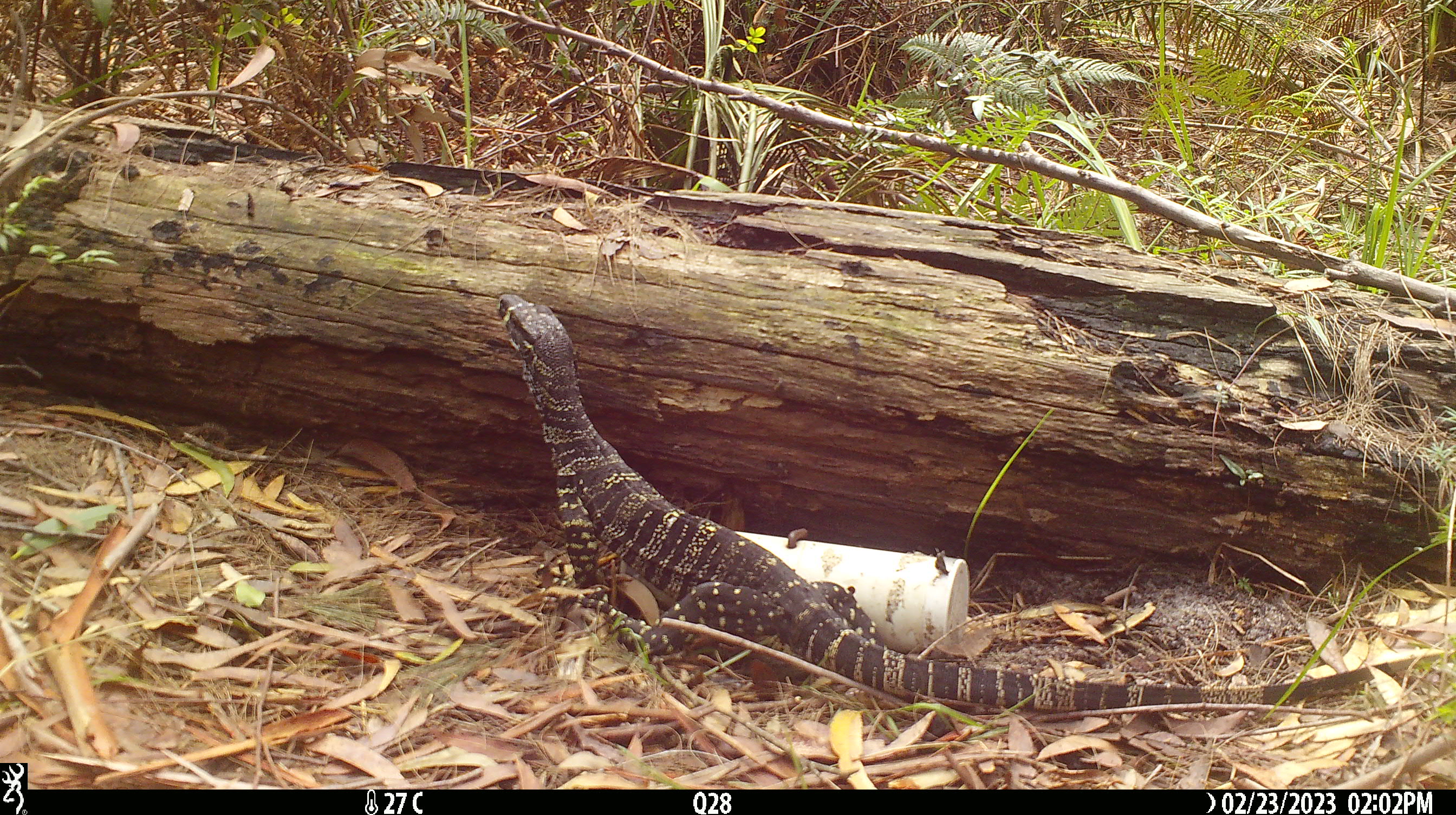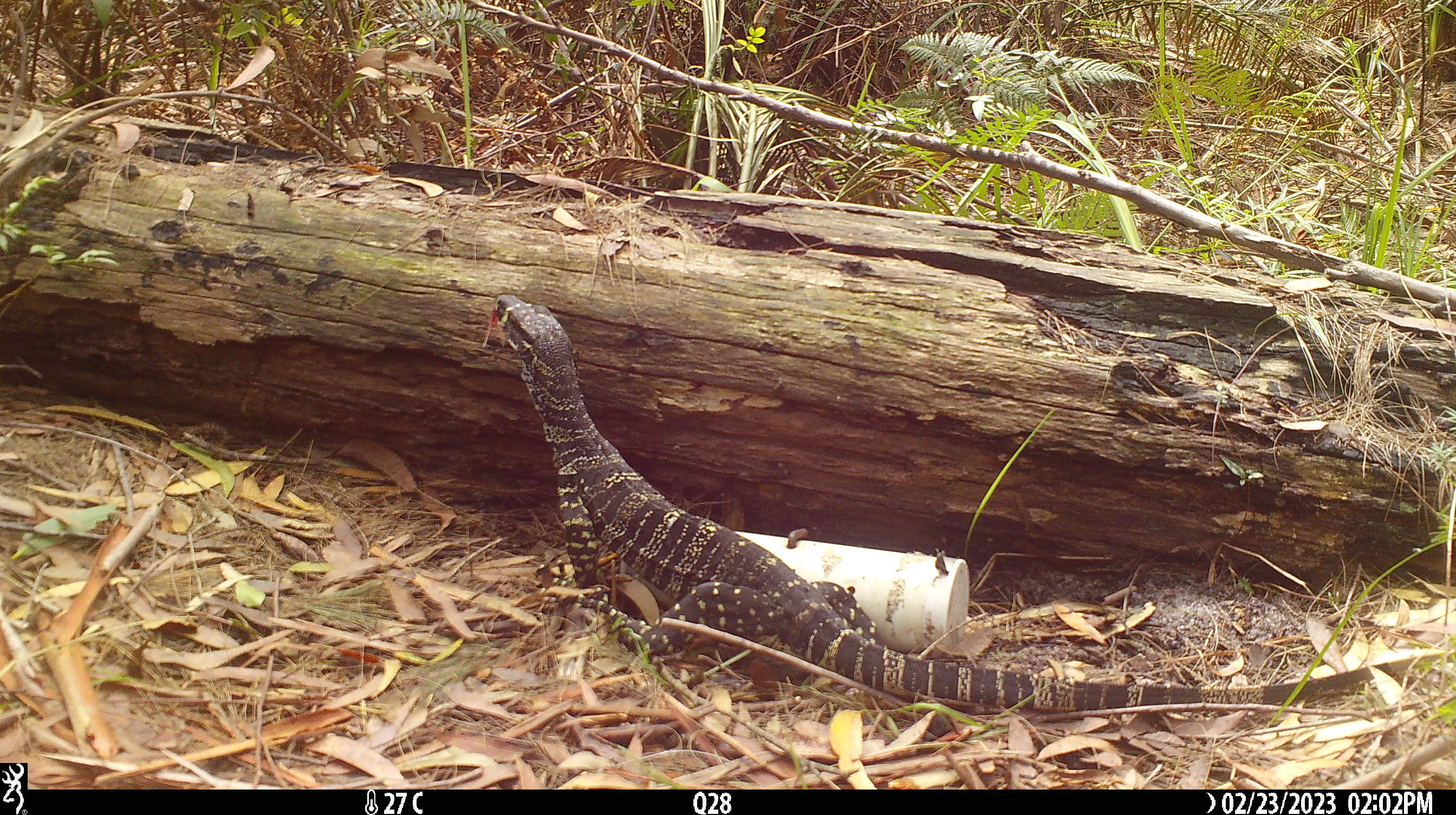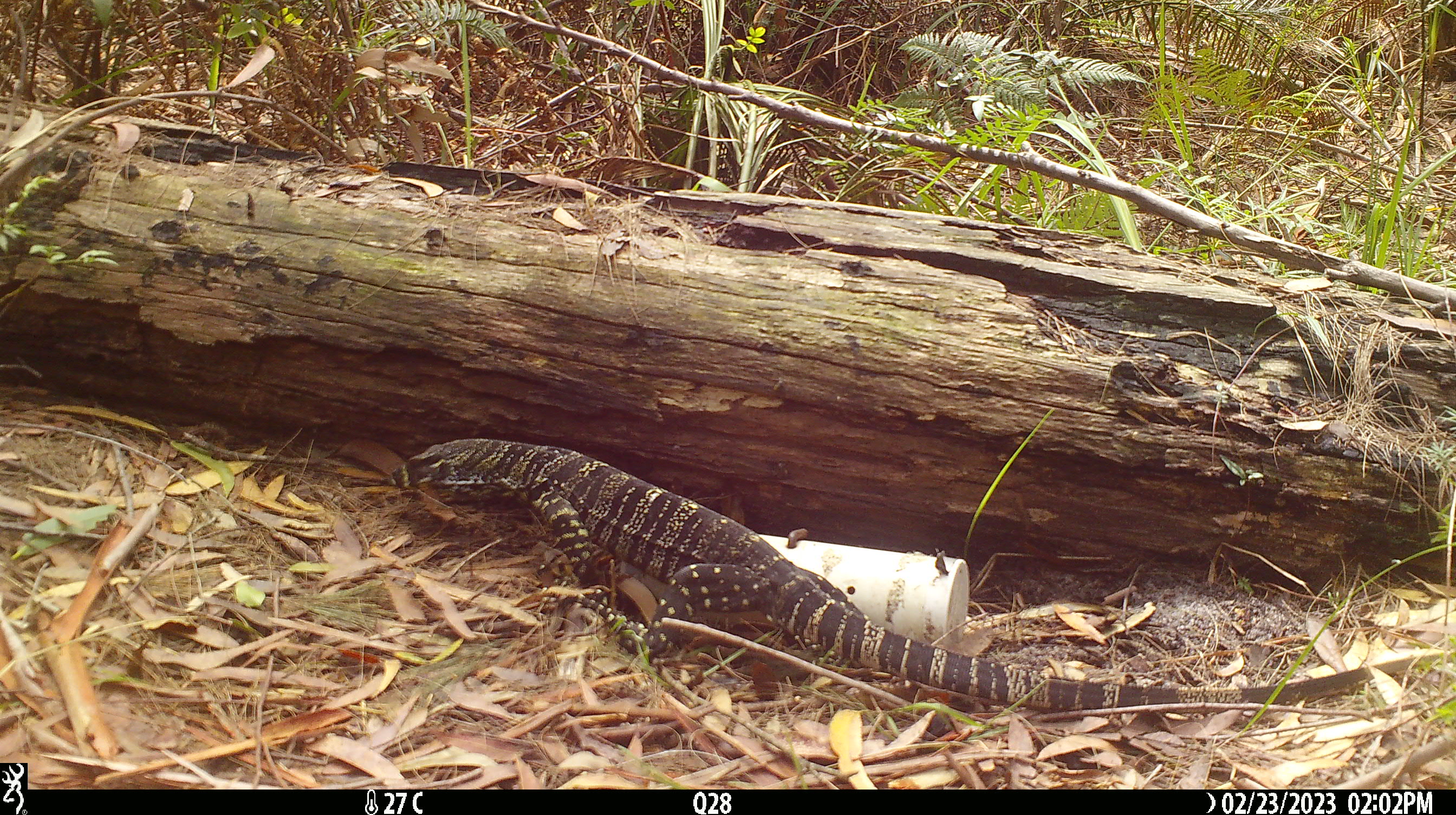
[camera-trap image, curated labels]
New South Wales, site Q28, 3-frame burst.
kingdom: Animalia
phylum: Chordata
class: Reptilia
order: Squamata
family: Varanidae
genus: Varanus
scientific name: Varanus varius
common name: lace monitor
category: goanna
Goanna (lace monitor) (Varanus varius).